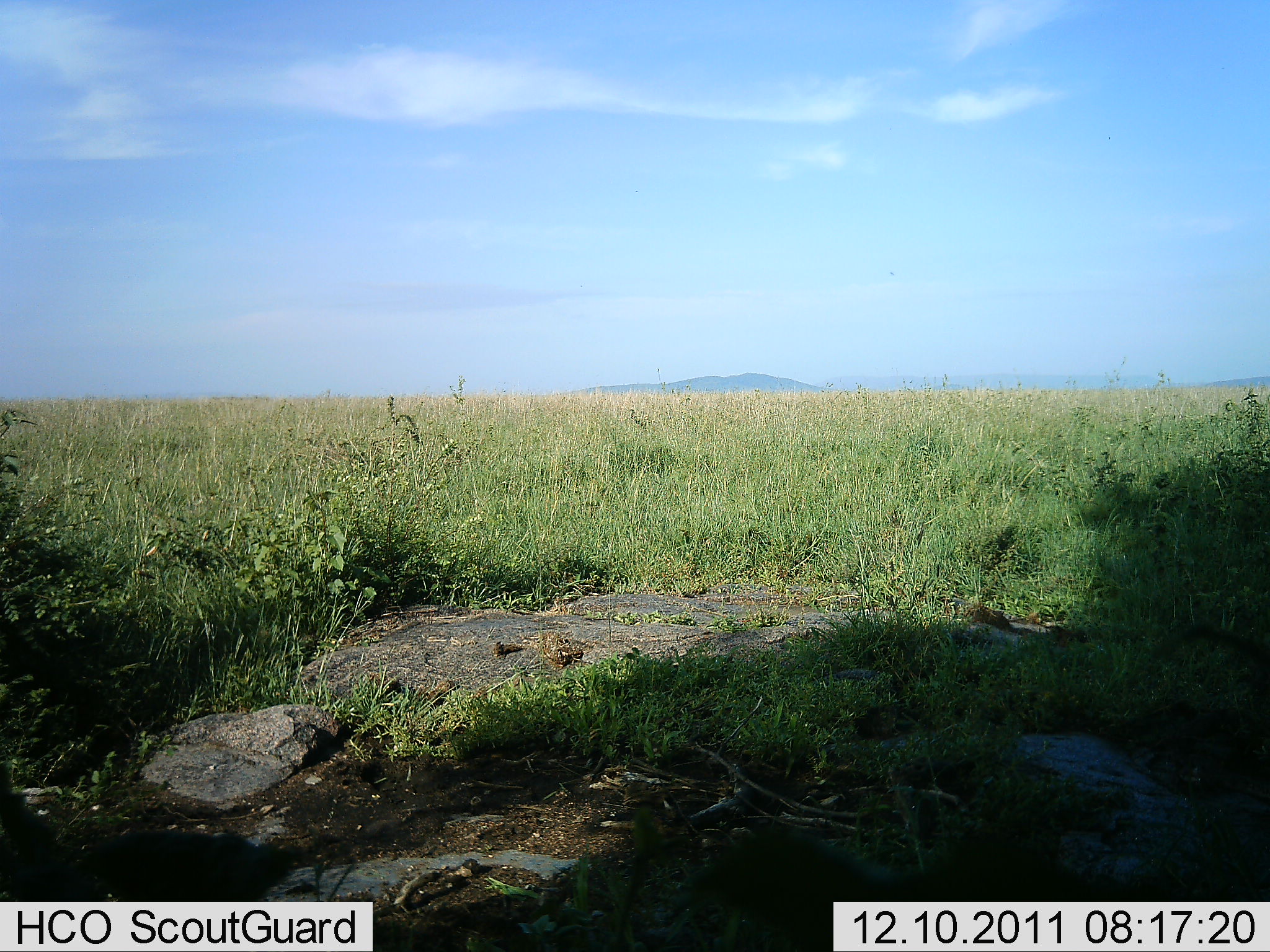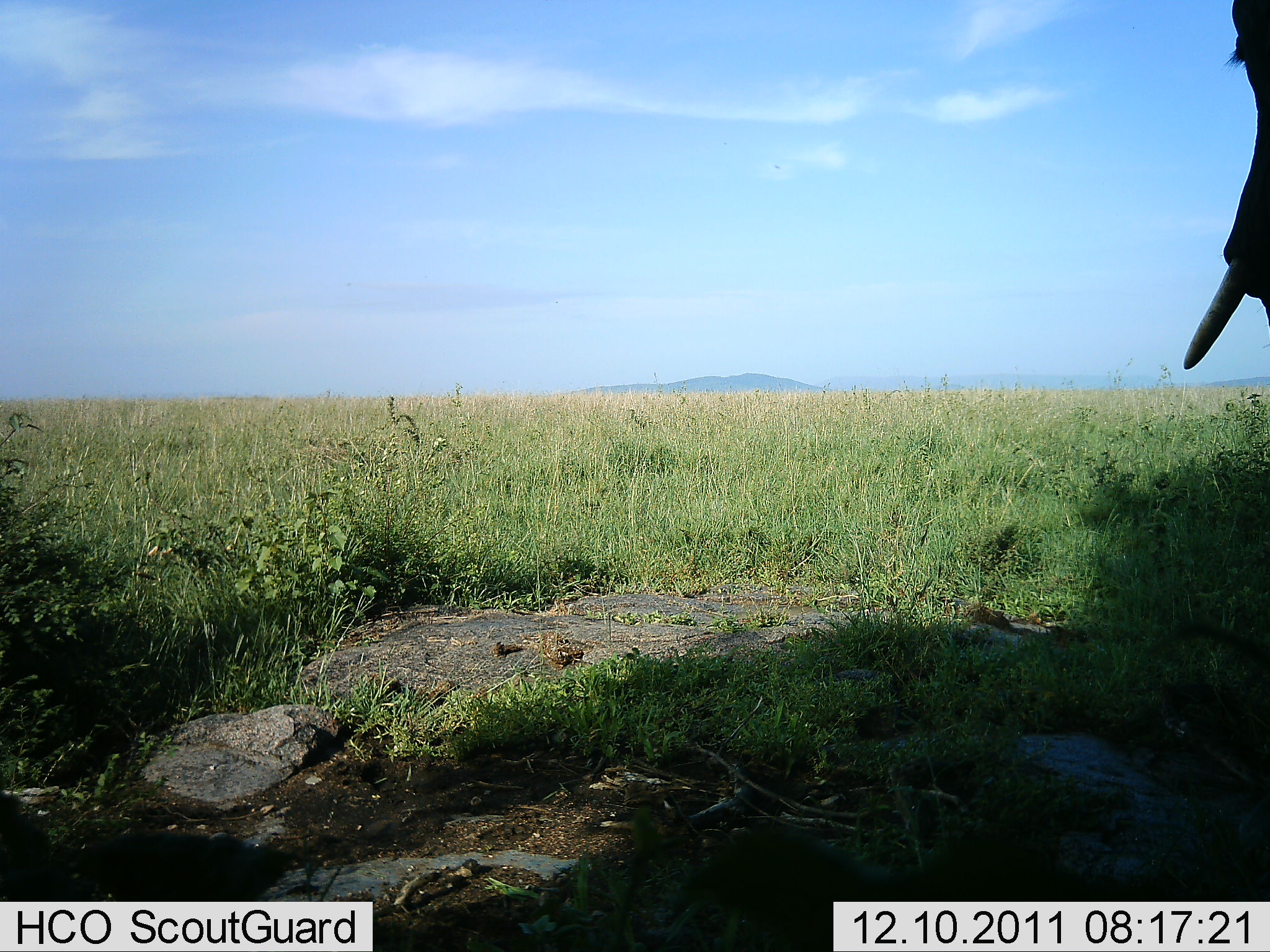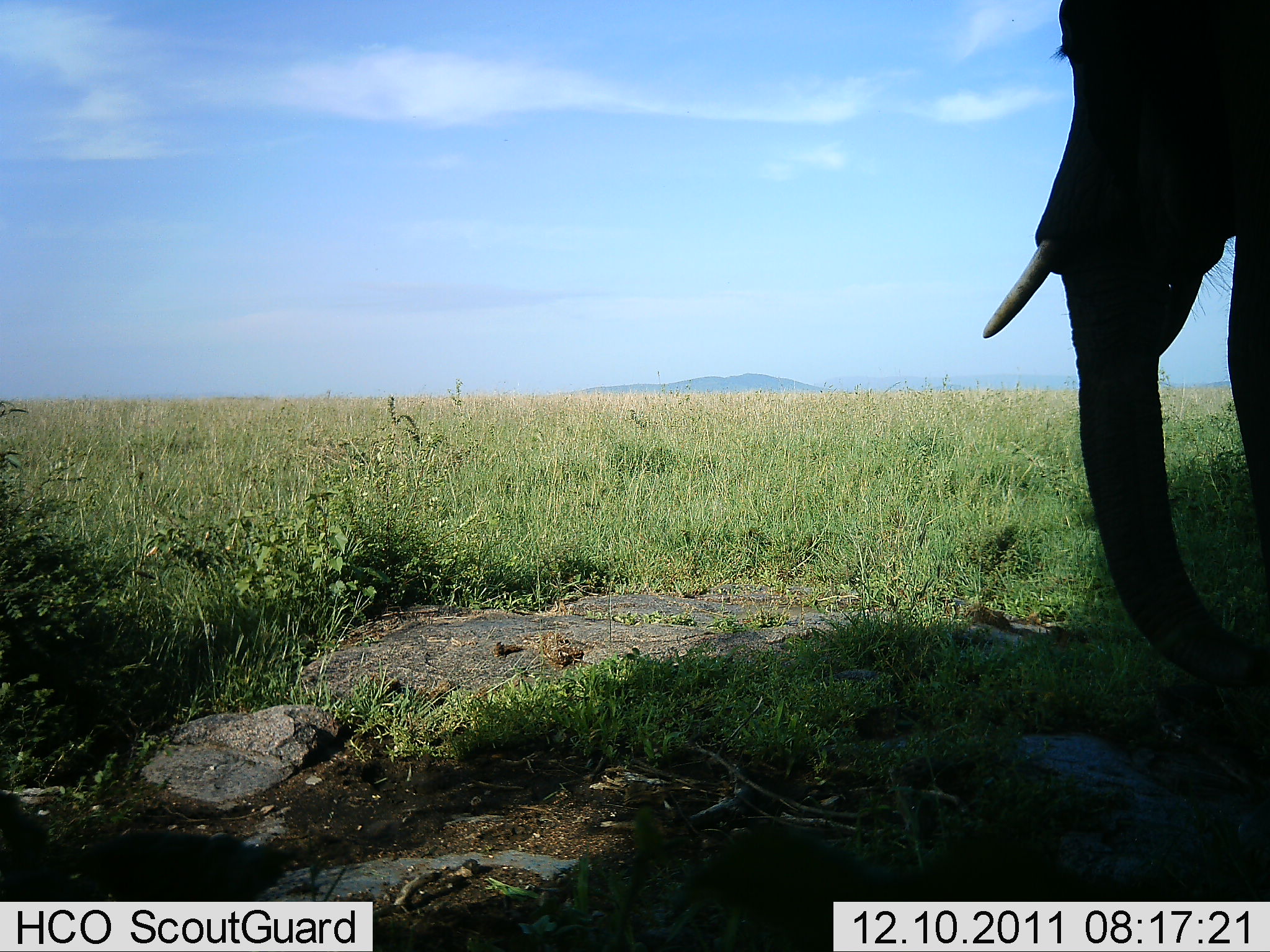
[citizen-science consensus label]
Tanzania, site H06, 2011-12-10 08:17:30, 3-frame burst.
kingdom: Animalia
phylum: Chordata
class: Mammalia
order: Proboscidea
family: Elephantidae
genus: Loxodonta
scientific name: Loxodonta africana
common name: african bush elephant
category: elephant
Elephant (african bush elephant) (Loxodonta africana), count 1. Behavior (volunteer vote fractions): standing 18%, resting 0%, moving 82%, interacting 0%. Young present (vote fraction): 0%. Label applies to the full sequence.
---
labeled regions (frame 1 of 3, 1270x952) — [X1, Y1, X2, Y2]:
animal: [682, 822, 1131, 950]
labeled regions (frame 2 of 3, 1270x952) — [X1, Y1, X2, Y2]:
animal: [675, 809, 1125, 950]; [1181, 1, 1269, 371]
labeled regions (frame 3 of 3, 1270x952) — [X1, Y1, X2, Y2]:
animal: [978, 0, 1267, 740]; [664, 809, 1090, 950]